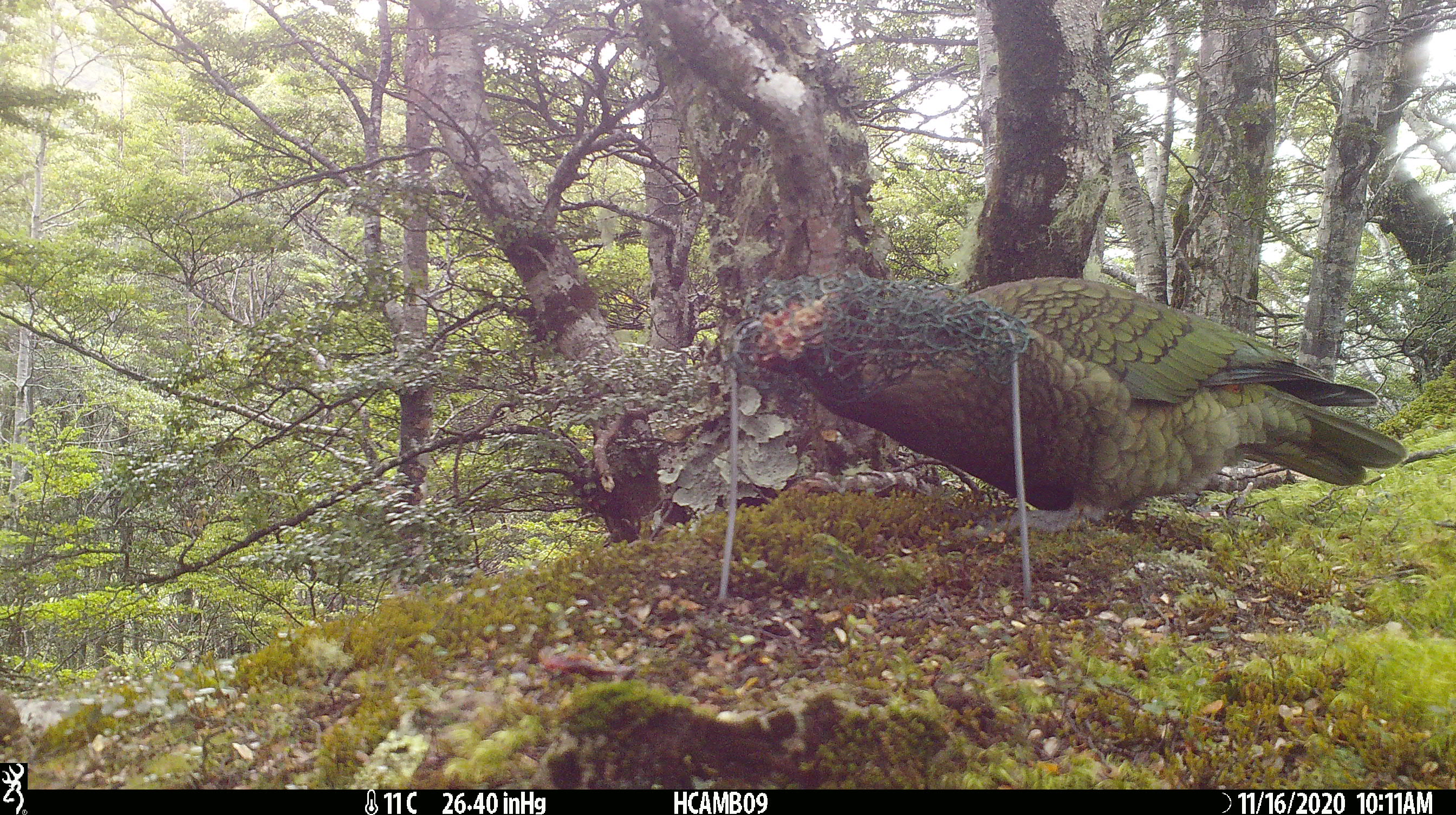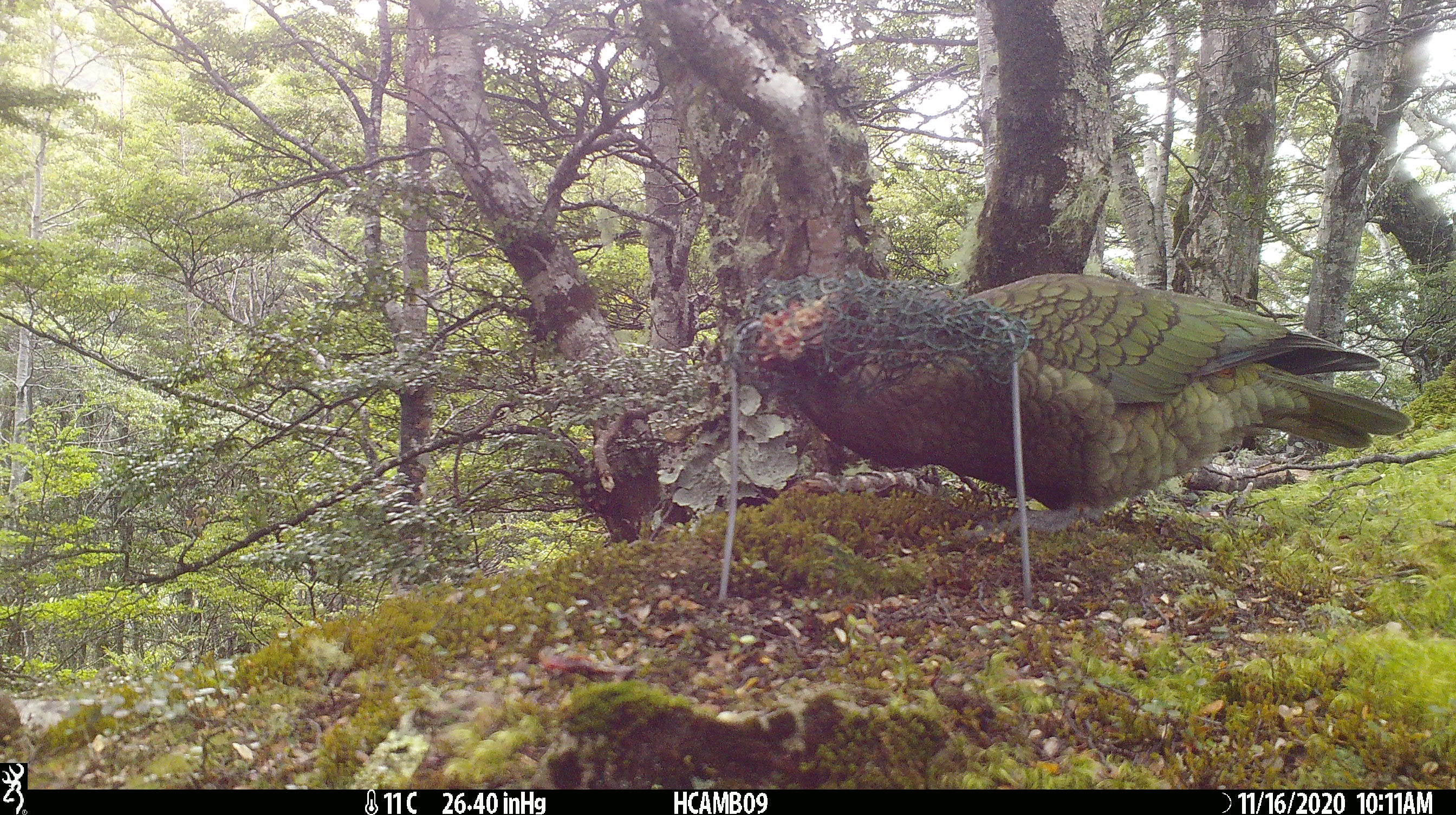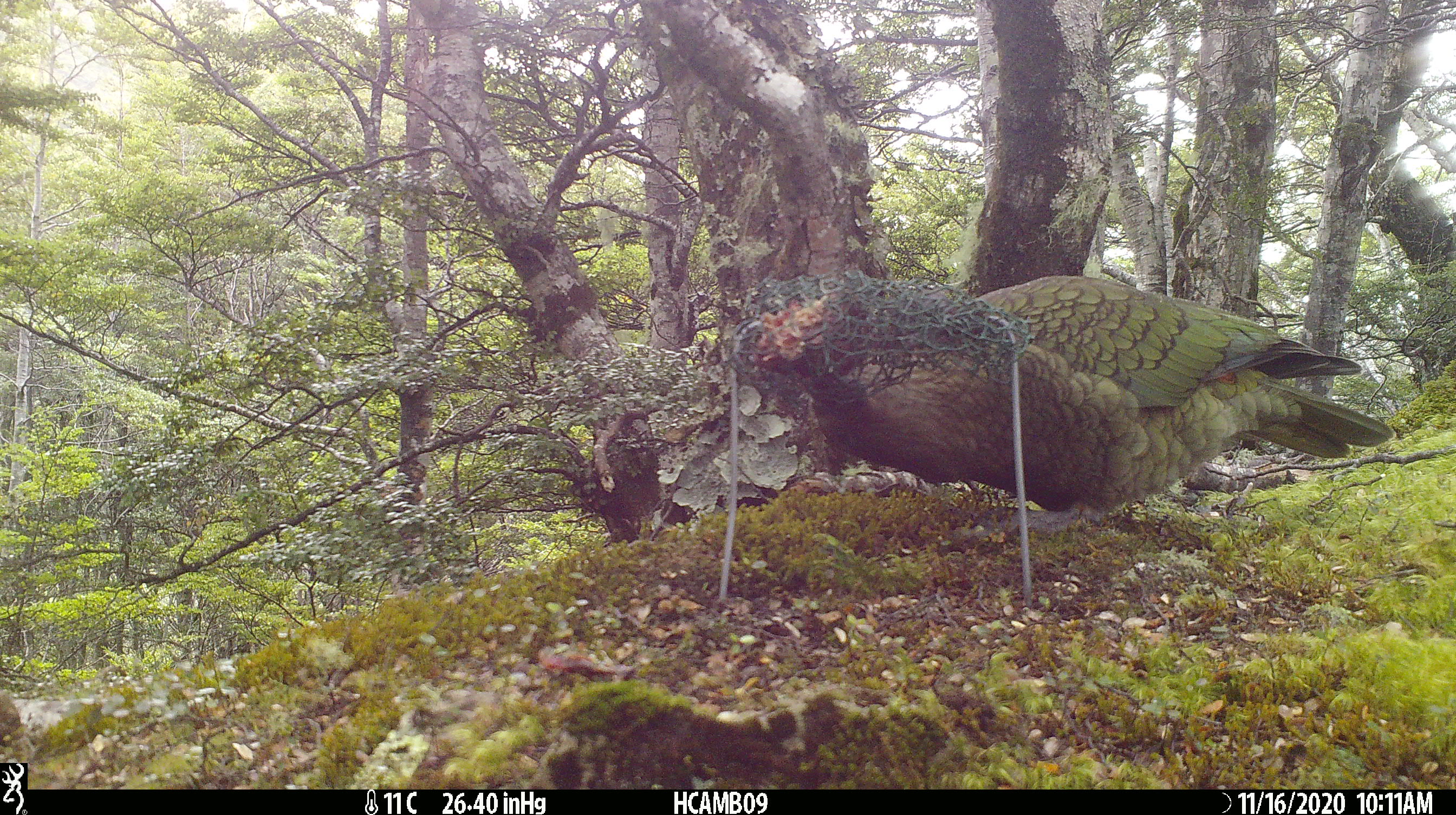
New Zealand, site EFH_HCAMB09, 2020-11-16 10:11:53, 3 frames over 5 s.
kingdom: Animalia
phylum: Chordata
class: Aves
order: Psittaciformes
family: Strigopidae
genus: Nestor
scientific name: Nestor notabilis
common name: kea